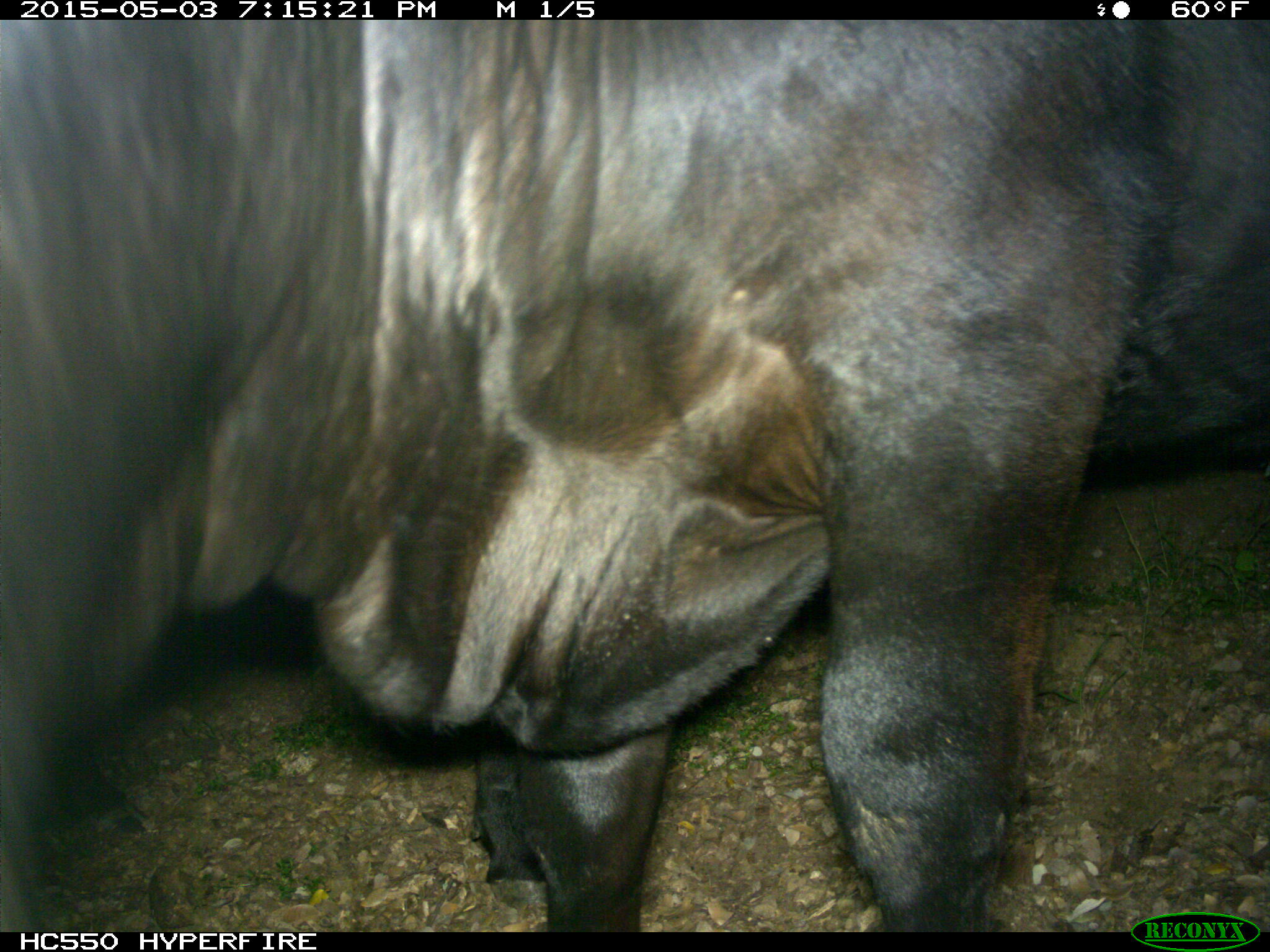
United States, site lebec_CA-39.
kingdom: Animalia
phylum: Chordata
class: Mammalia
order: Artiodactyla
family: Bovidae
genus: Bos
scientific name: Bos taurus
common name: domestic cow